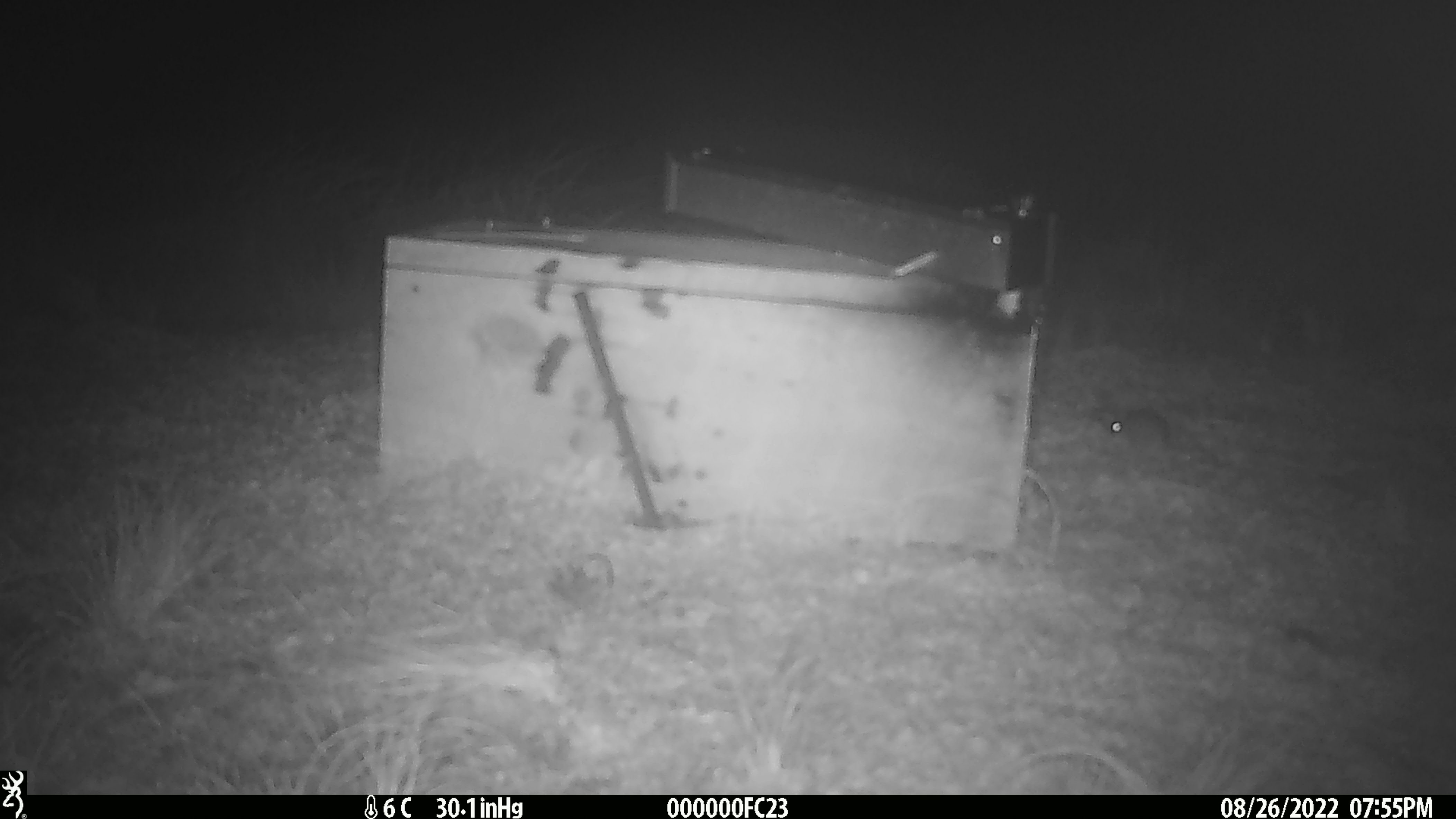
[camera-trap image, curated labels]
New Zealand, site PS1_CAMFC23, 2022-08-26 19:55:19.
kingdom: Animalia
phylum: Chordata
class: Mammalia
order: Rodentia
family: Muridae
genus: Mus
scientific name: Mus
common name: mouse